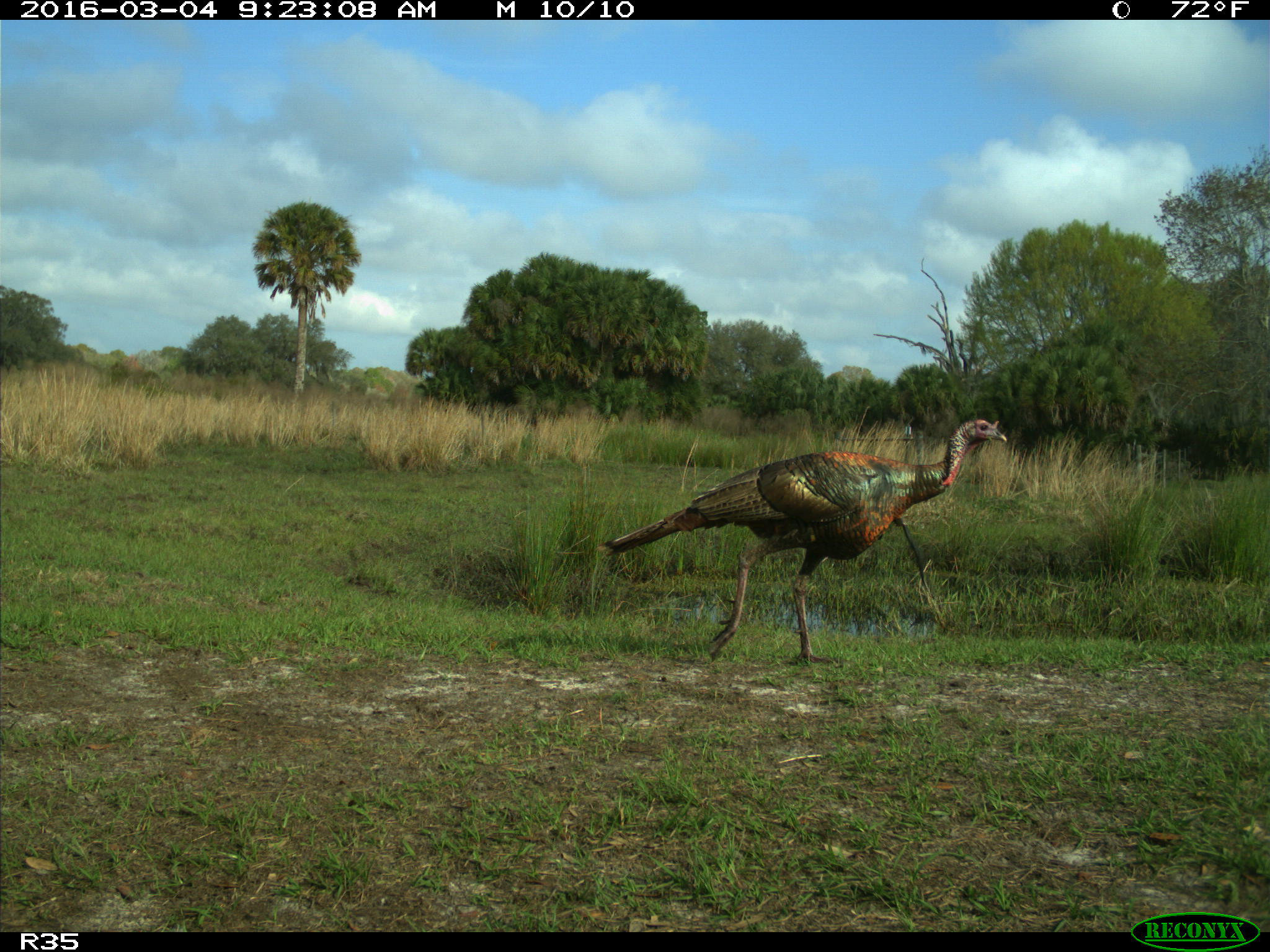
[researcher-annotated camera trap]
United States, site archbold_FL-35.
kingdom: Animalia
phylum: Chordata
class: Aves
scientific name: Aves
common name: birds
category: unidentified bird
Unidentified bird (birds) (Aves).